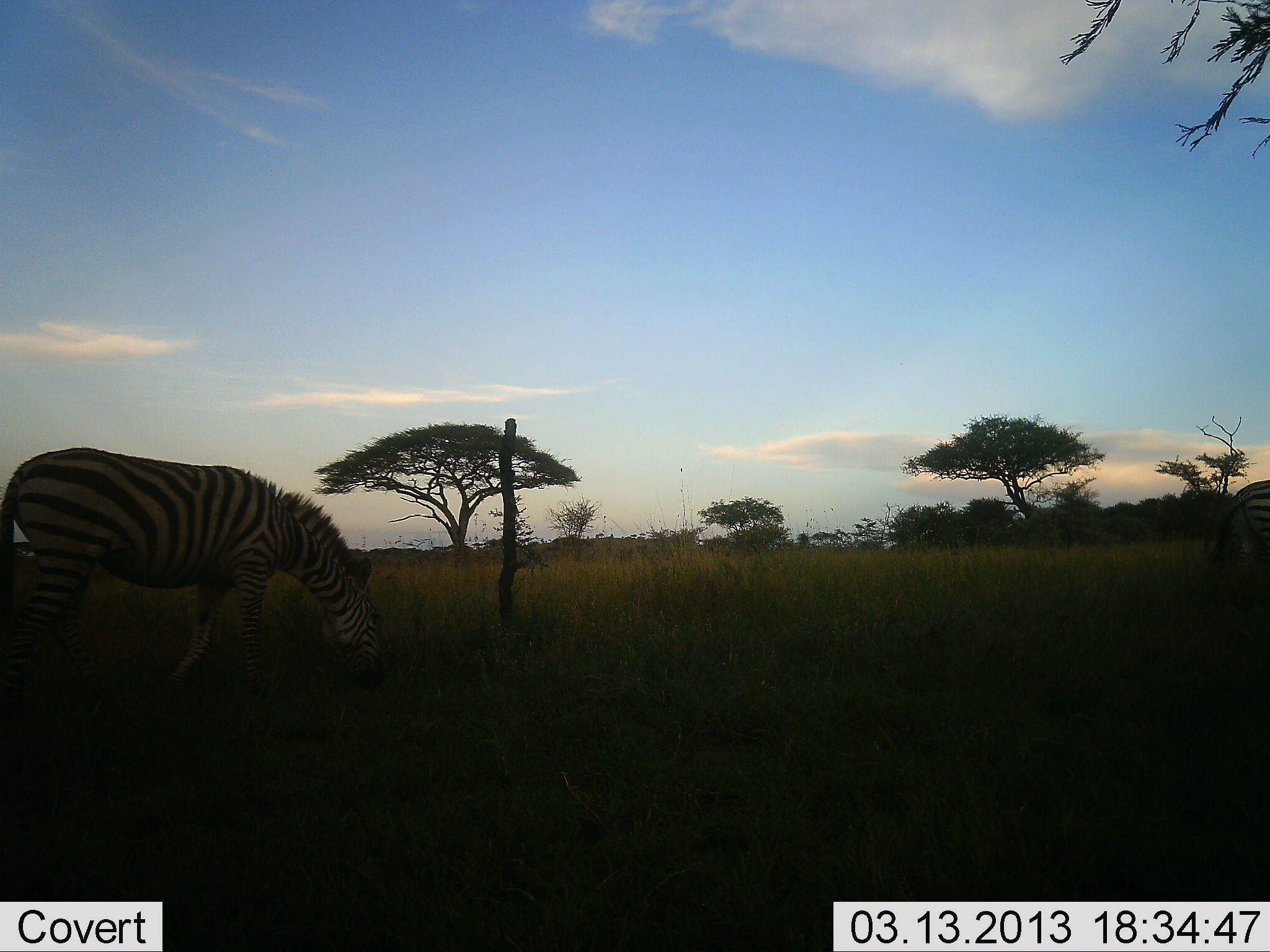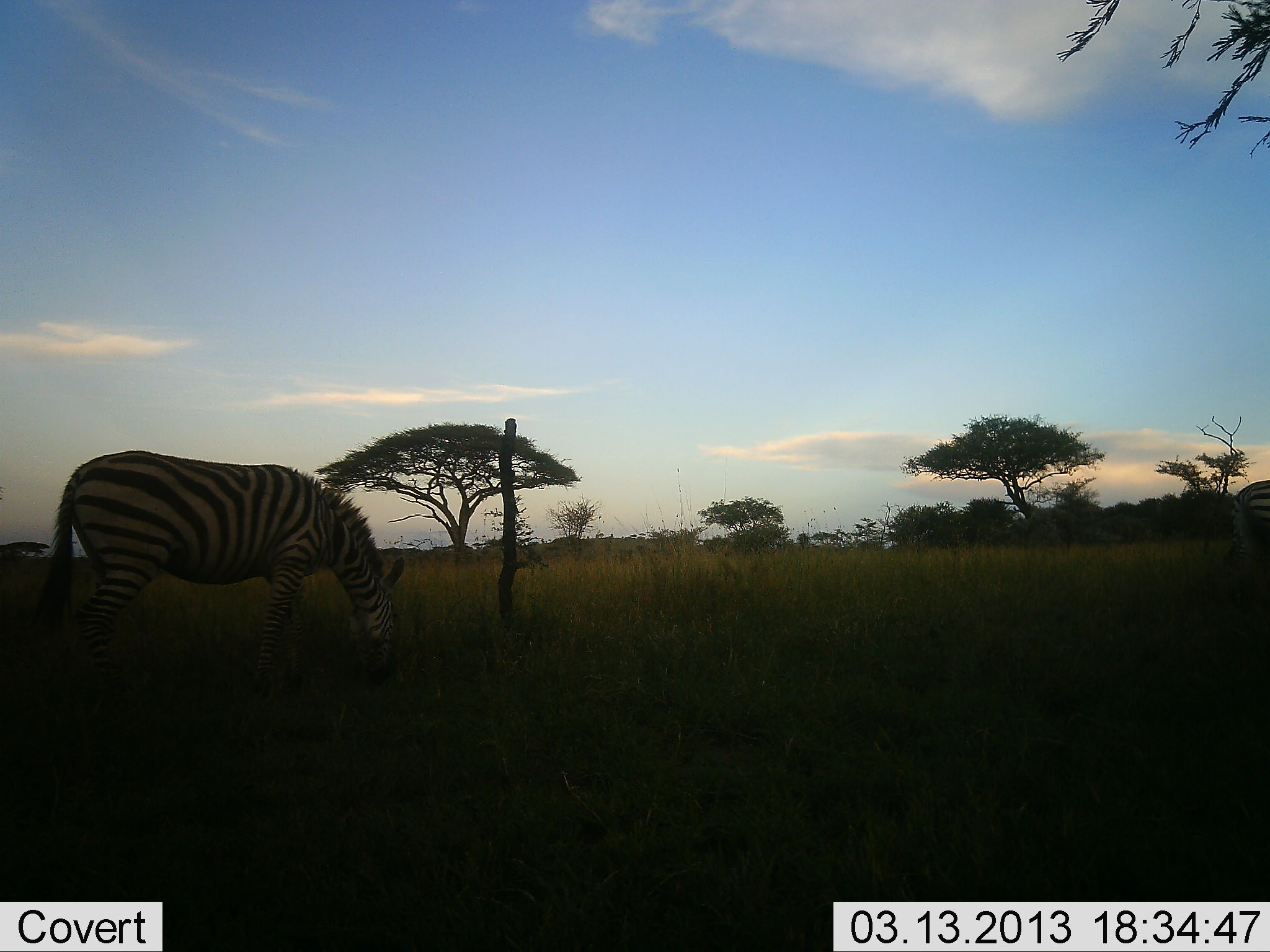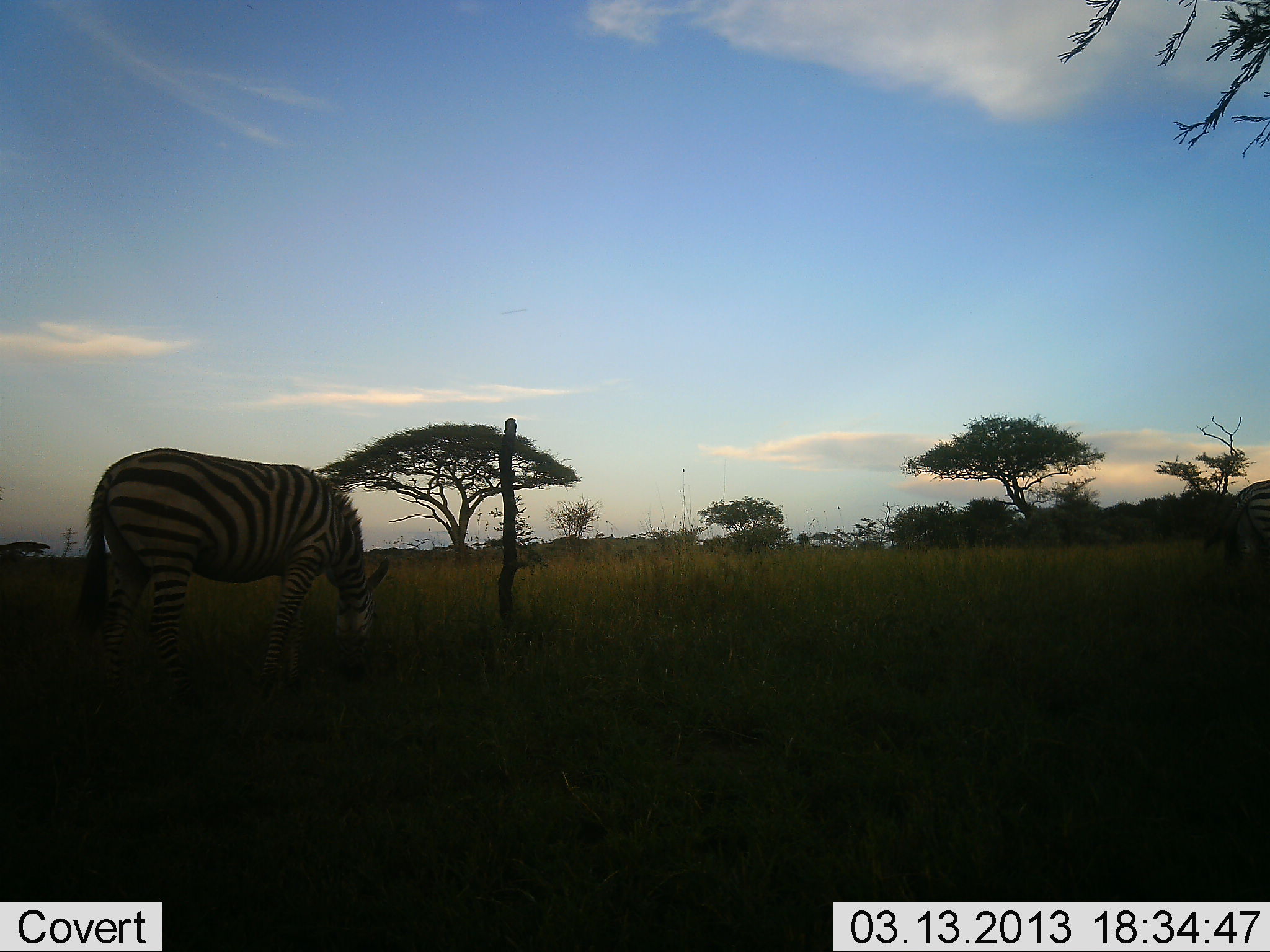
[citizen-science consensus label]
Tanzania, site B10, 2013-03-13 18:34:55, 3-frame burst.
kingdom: Animalia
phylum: Chordata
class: Mammalia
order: Perissodactyla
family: Equidae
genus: Equus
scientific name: Equus quagga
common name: plains zebra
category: zebra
Zebra (plains zebra) (Equus quagga), count 1. Behavior (volunteer vote fractions): standing 22%, resting 0%, moving 19%, interacting 0%. Young present (vote fraction): 0%. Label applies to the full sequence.